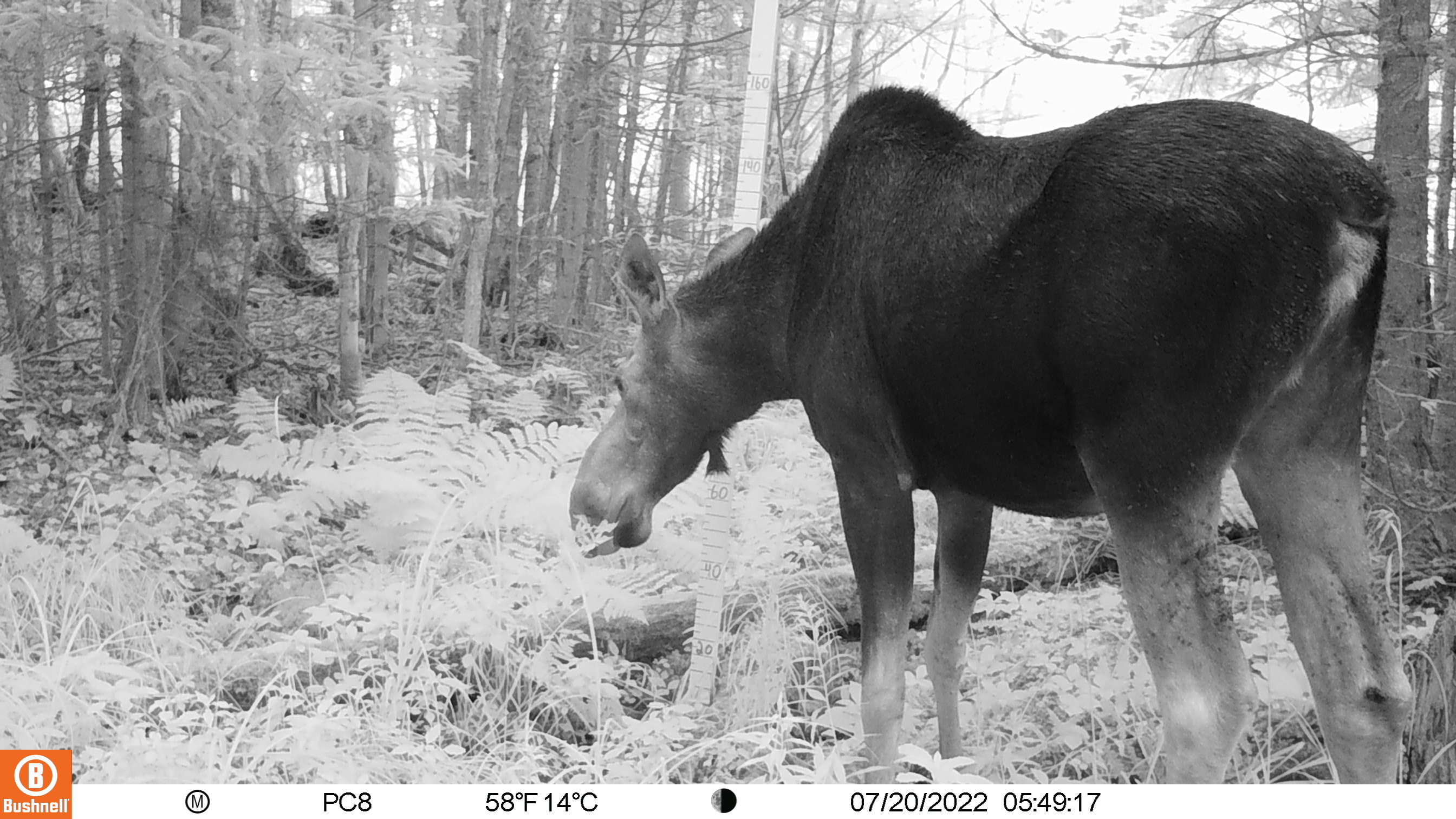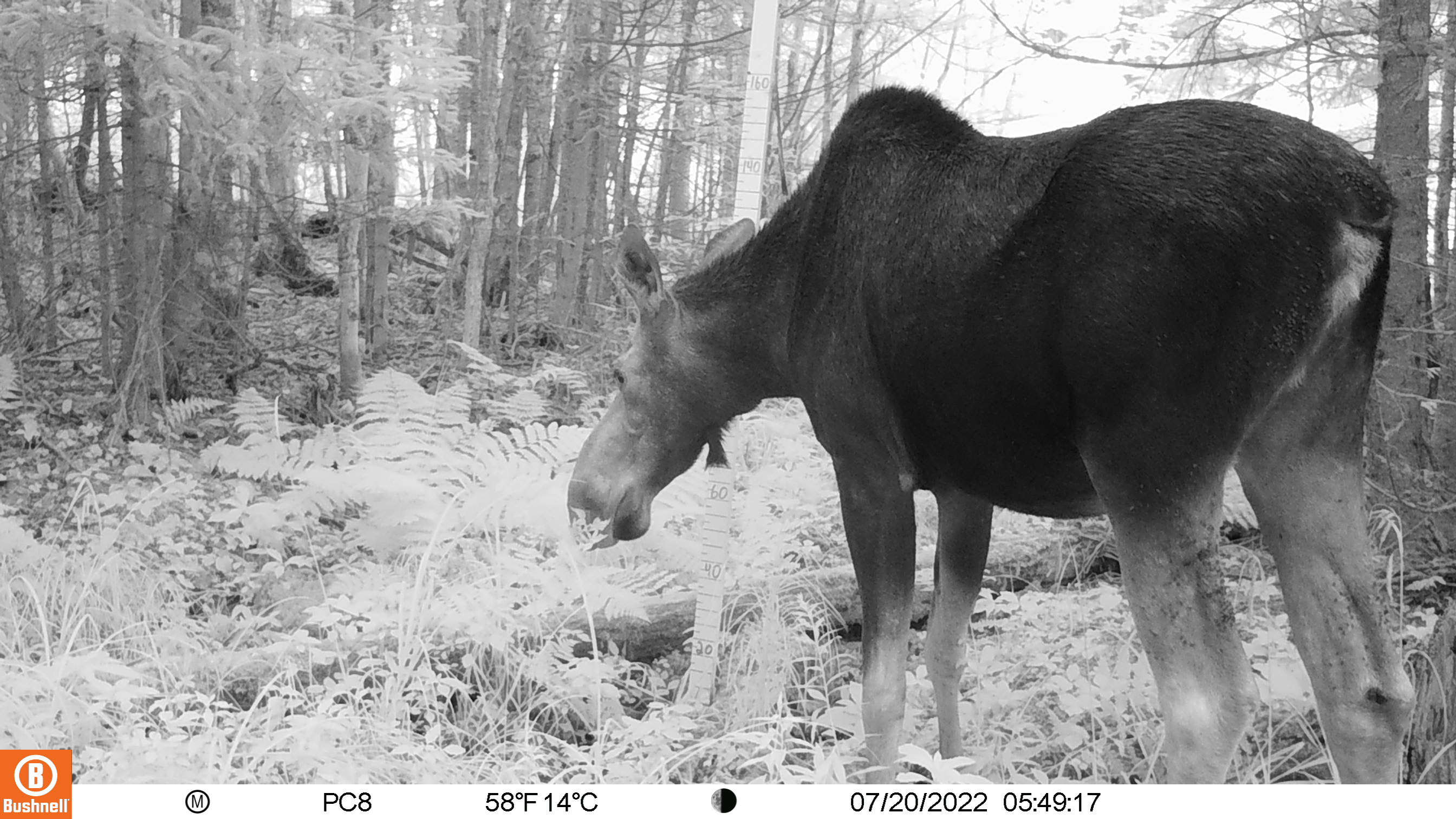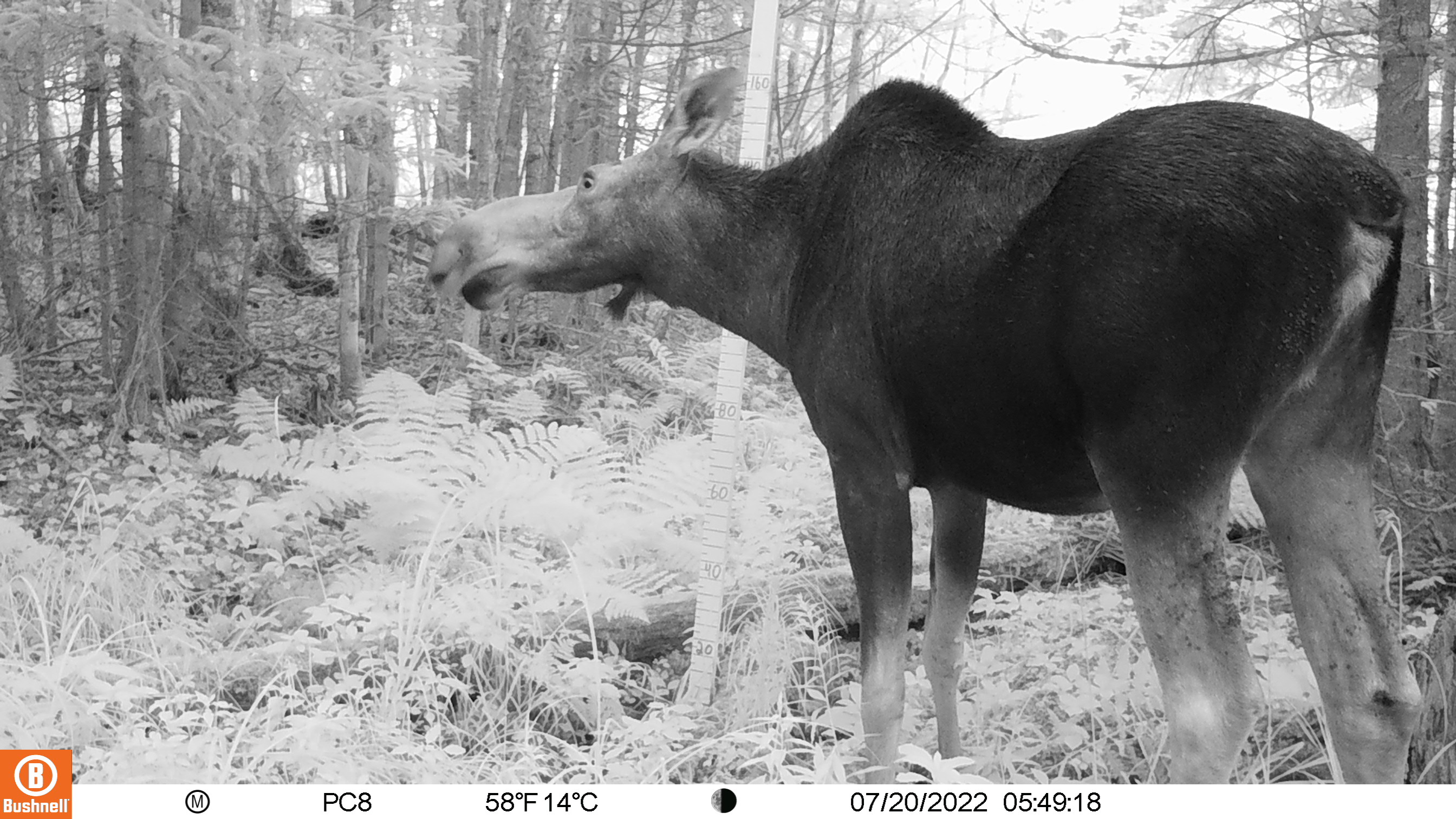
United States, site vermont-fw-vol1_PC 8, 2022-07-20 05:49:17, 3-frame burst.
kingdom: Animalia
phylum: Chordata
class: Mammalia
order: Artiodactyla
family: Cervidae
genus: Alces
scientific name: Alces alces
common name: moose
Moose (Alces alces).